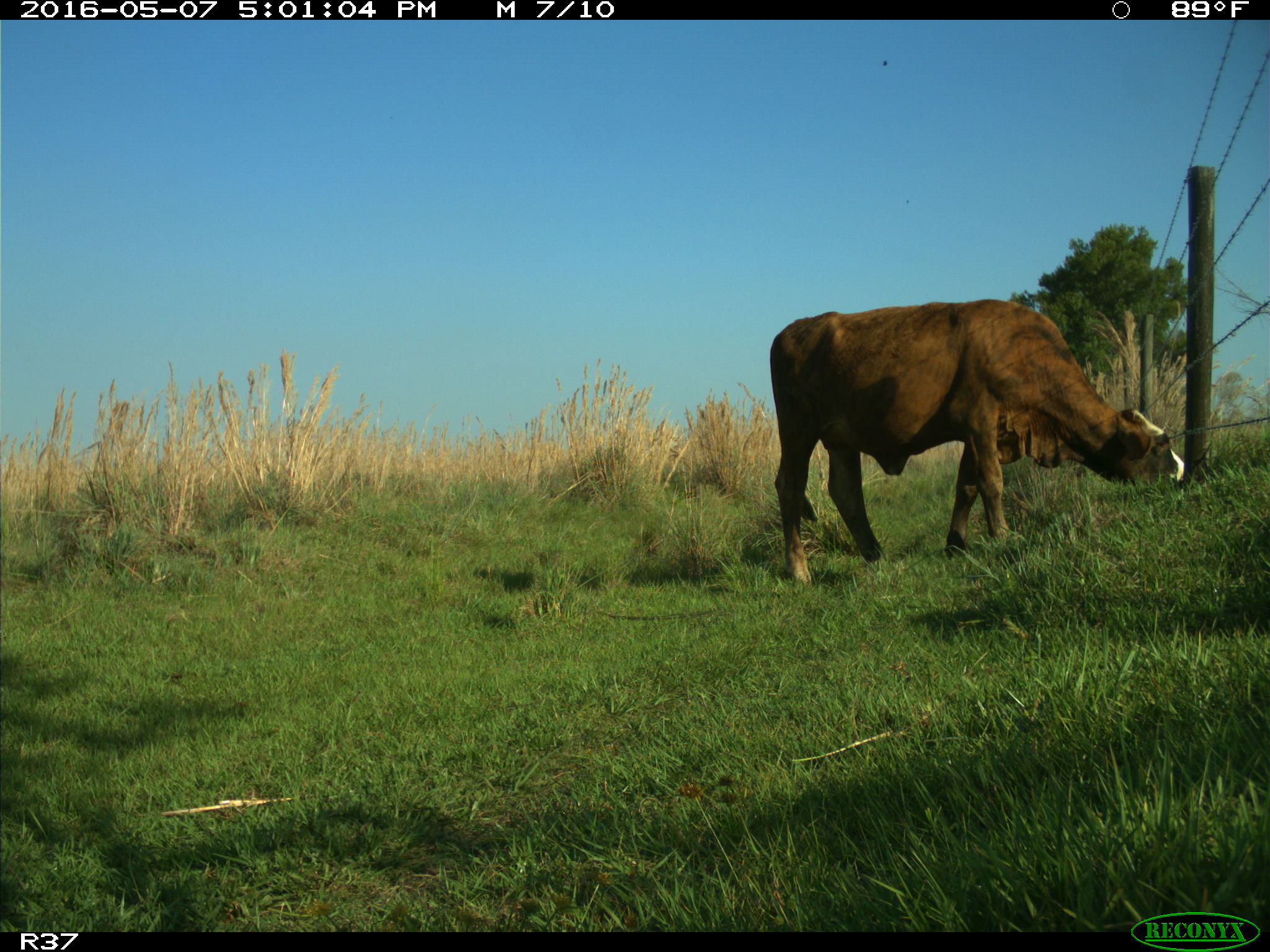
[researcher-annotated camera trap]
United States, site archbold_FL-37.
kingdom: Animalia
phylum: Chordata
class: Mammalia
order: Artiodactyla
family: Bovidae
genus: Bos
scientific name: Bos taurus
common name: domestic cow